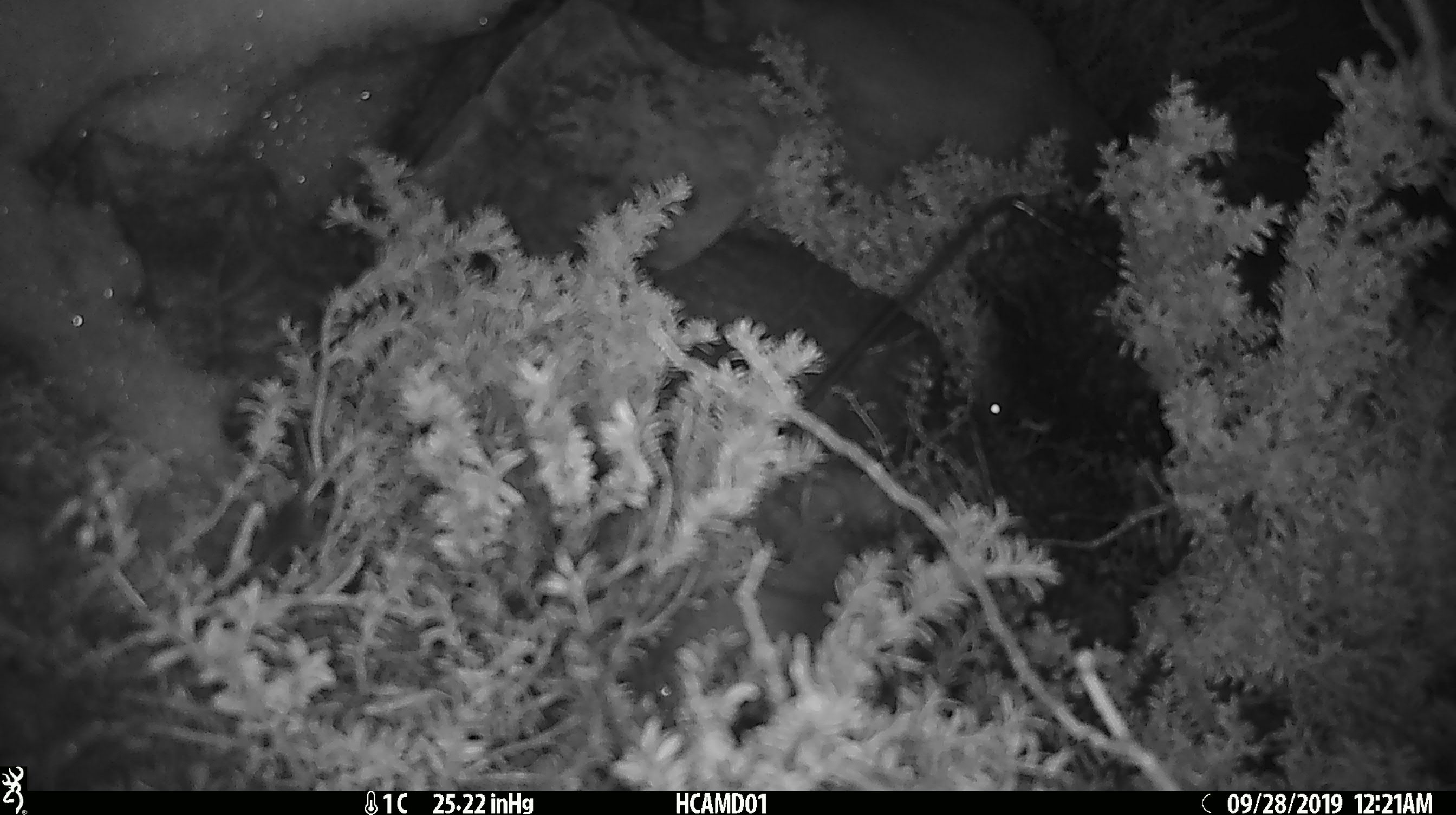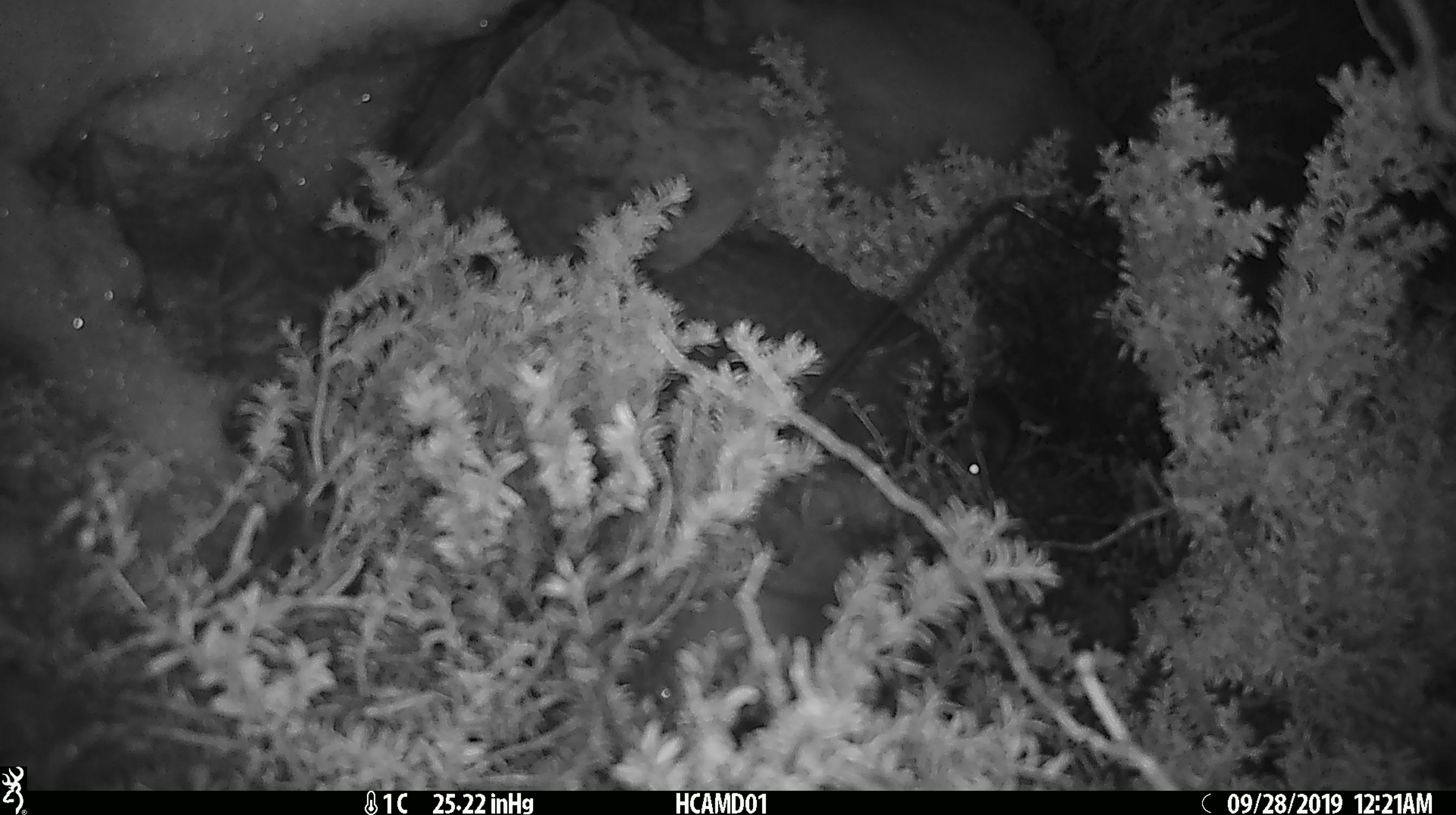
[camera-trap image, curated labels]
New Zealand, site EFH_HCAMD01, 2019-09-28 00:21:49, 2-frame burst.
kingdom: Animalia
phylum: Chordata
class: Mammalia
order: Rodentia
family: Muridae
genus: Mus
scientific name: Mus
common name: mouse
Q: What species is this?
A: Mouse (Mus).